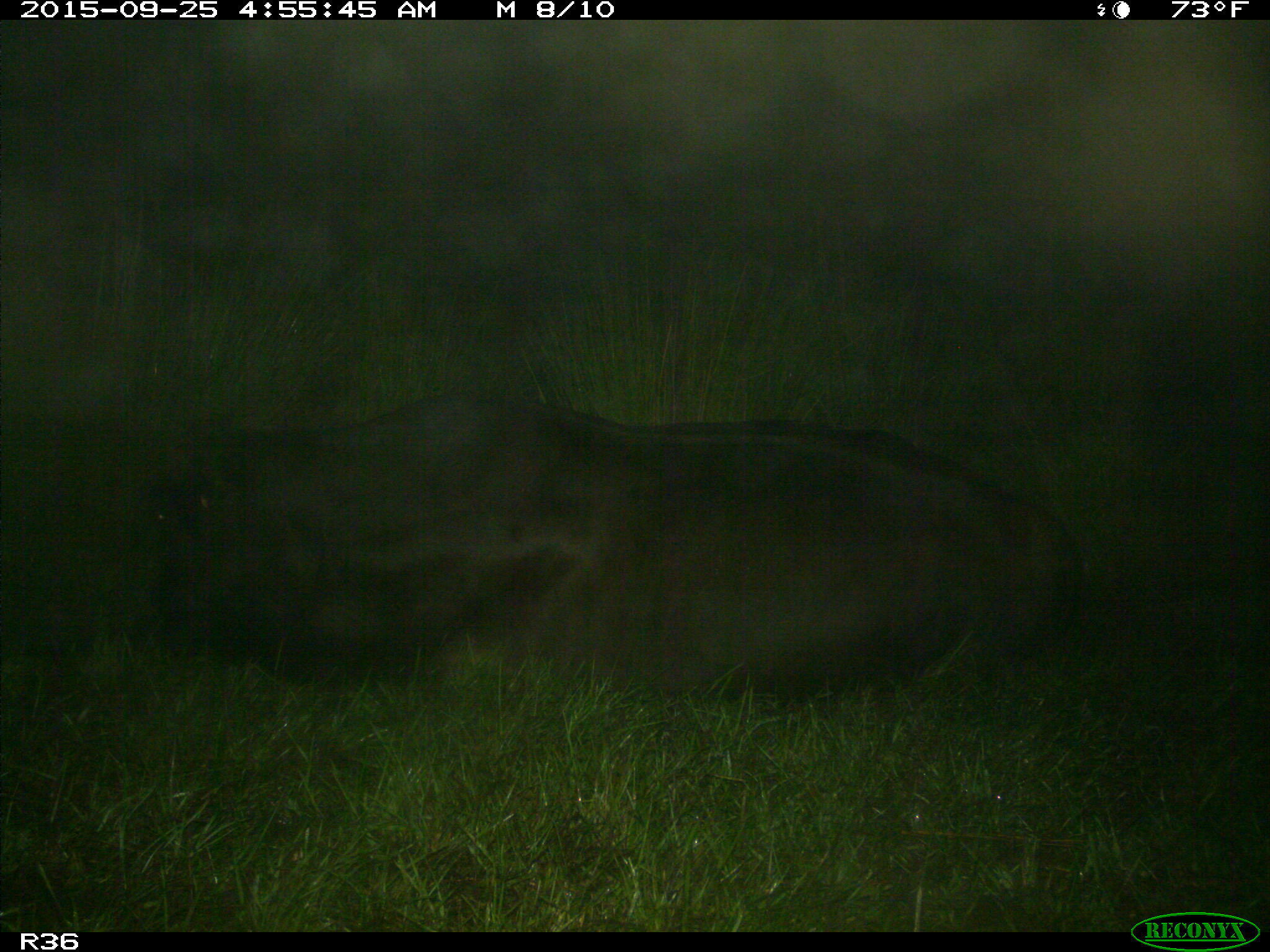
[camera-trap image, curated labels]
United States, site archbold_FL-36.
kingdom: Animalia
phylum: Chordata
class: Mammalia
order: Artiodactyla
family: Bovidae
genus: Bos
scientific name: Bos taurus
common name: domestic cow